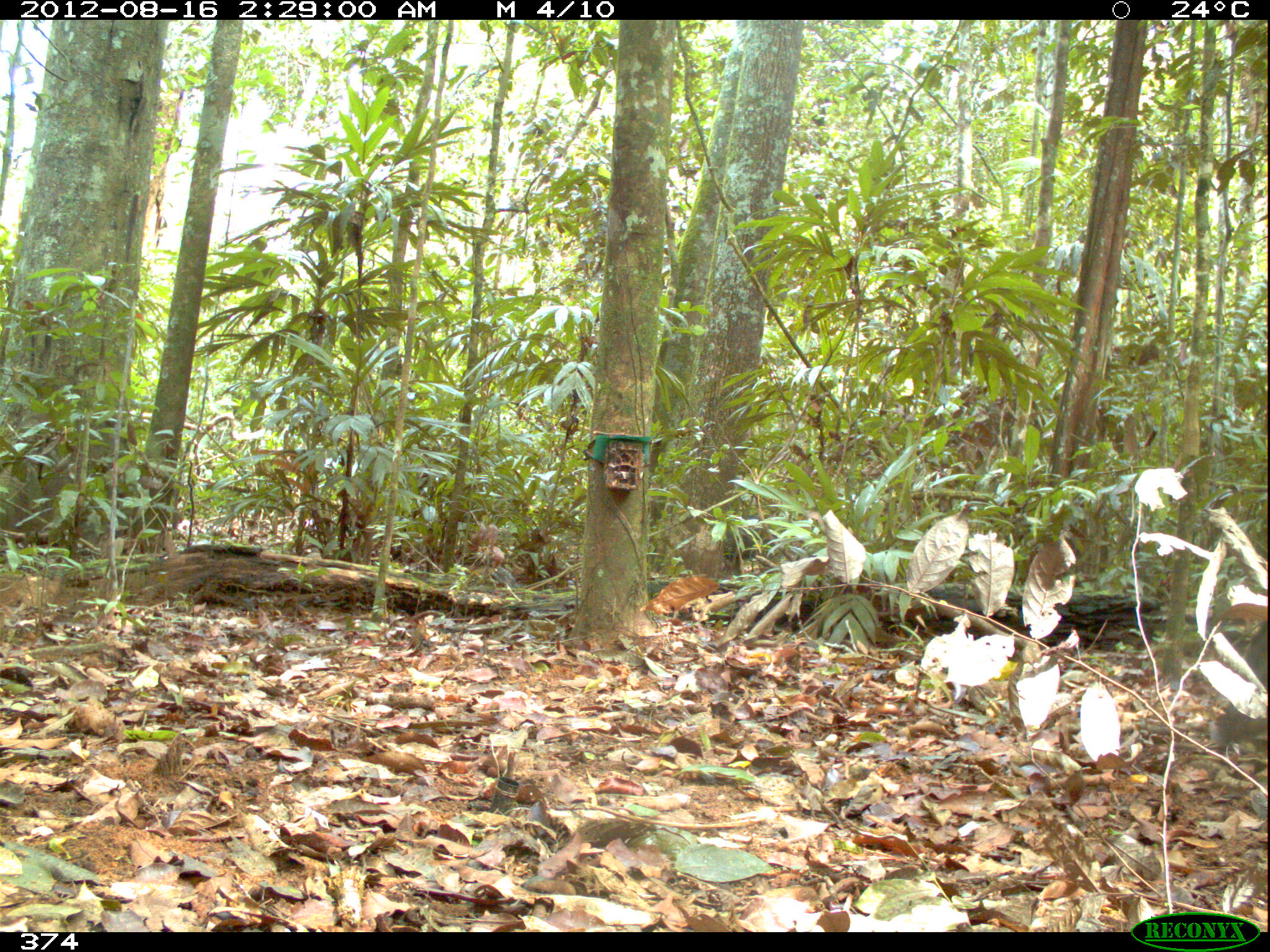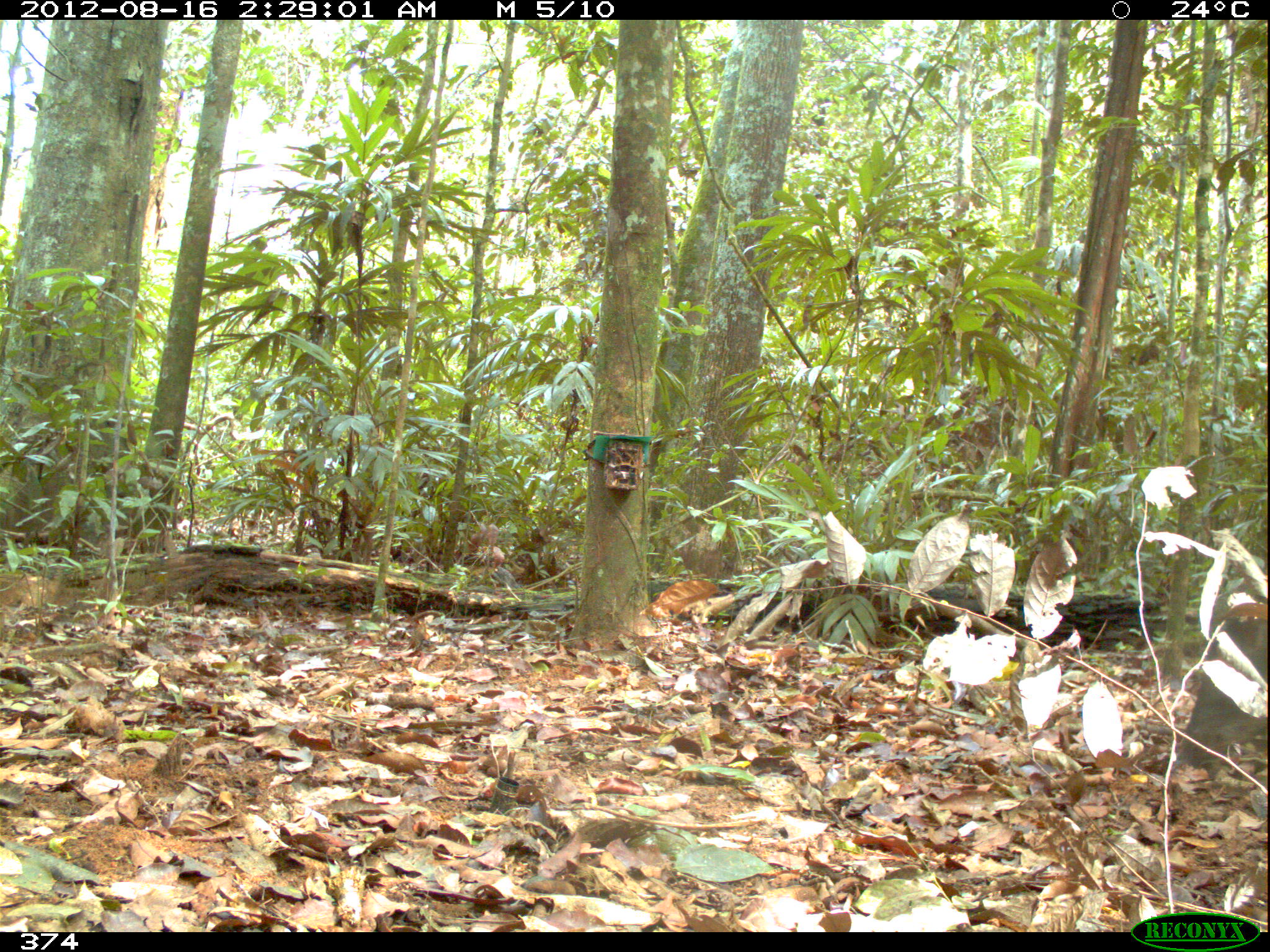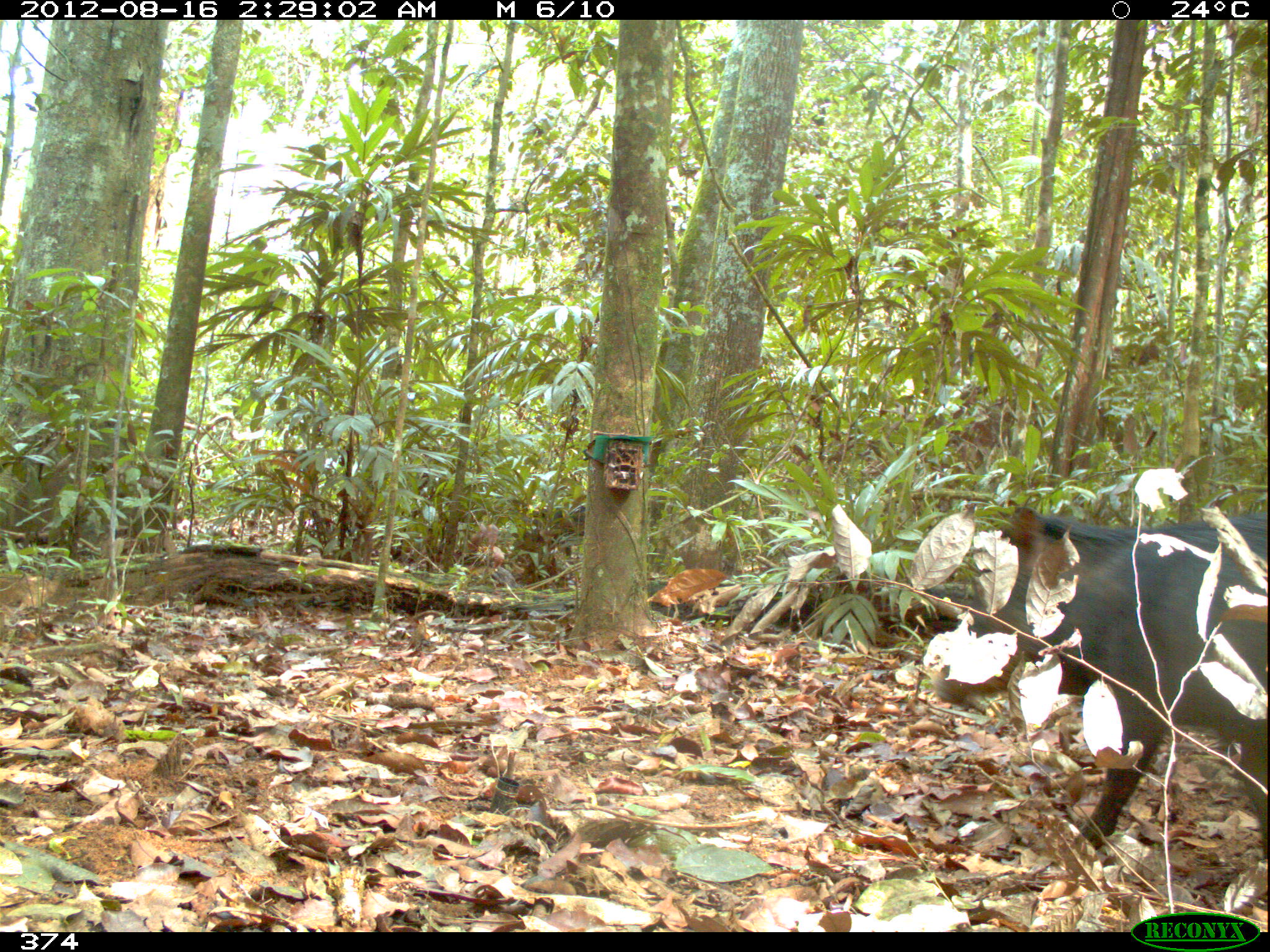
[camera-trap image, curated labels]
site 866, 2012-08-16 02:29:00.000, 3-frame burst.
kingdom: Animalia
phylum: Chordata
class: Mammalia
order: Artiodactyla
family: Tayassuidae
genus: Tayassu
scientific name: Tayassu pecari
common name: white-lipped peccary